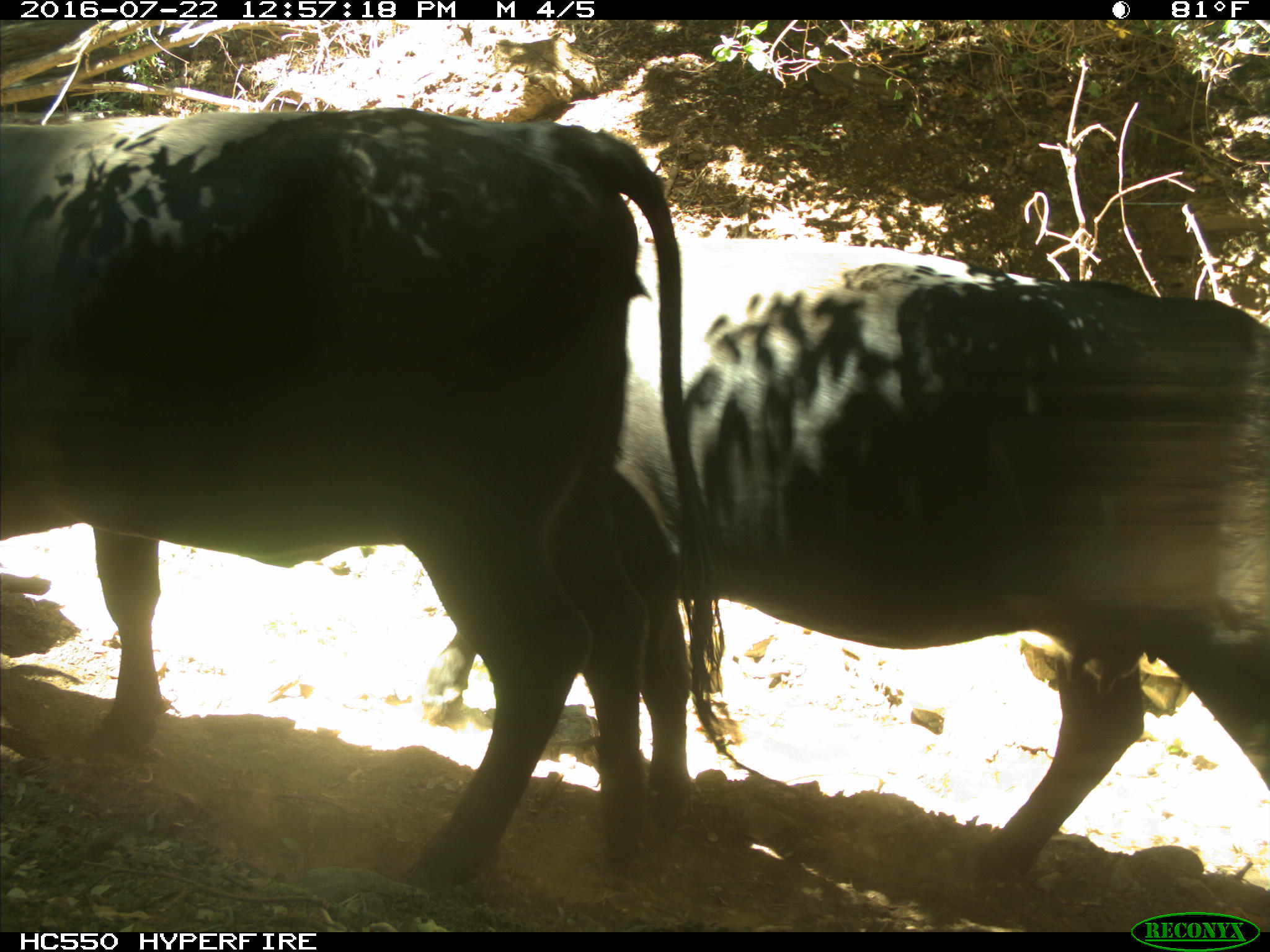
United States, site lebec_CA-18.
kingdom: Animalia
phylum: Chordata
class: Mammalia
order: Artiodactyla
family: Bovidae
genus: Bos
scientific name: Bos taurus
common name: domestic cow